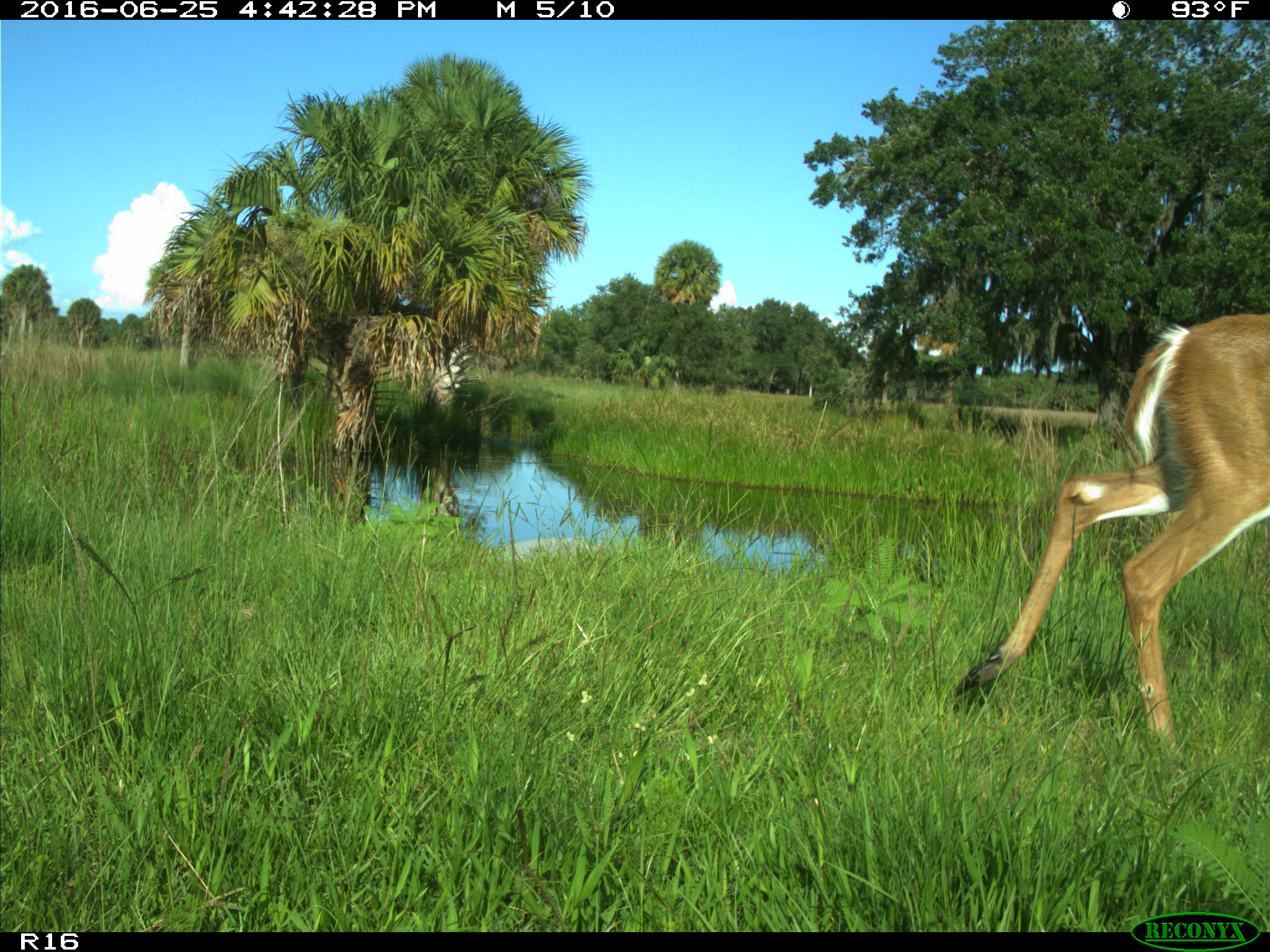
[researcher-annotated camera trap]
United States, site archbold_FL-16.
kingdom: Animalia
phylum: Chordata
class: Mammalia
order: Artiodactyla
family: Cervidae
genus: Odocoileus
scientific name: Odocoileus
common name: deer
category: unidentified deer